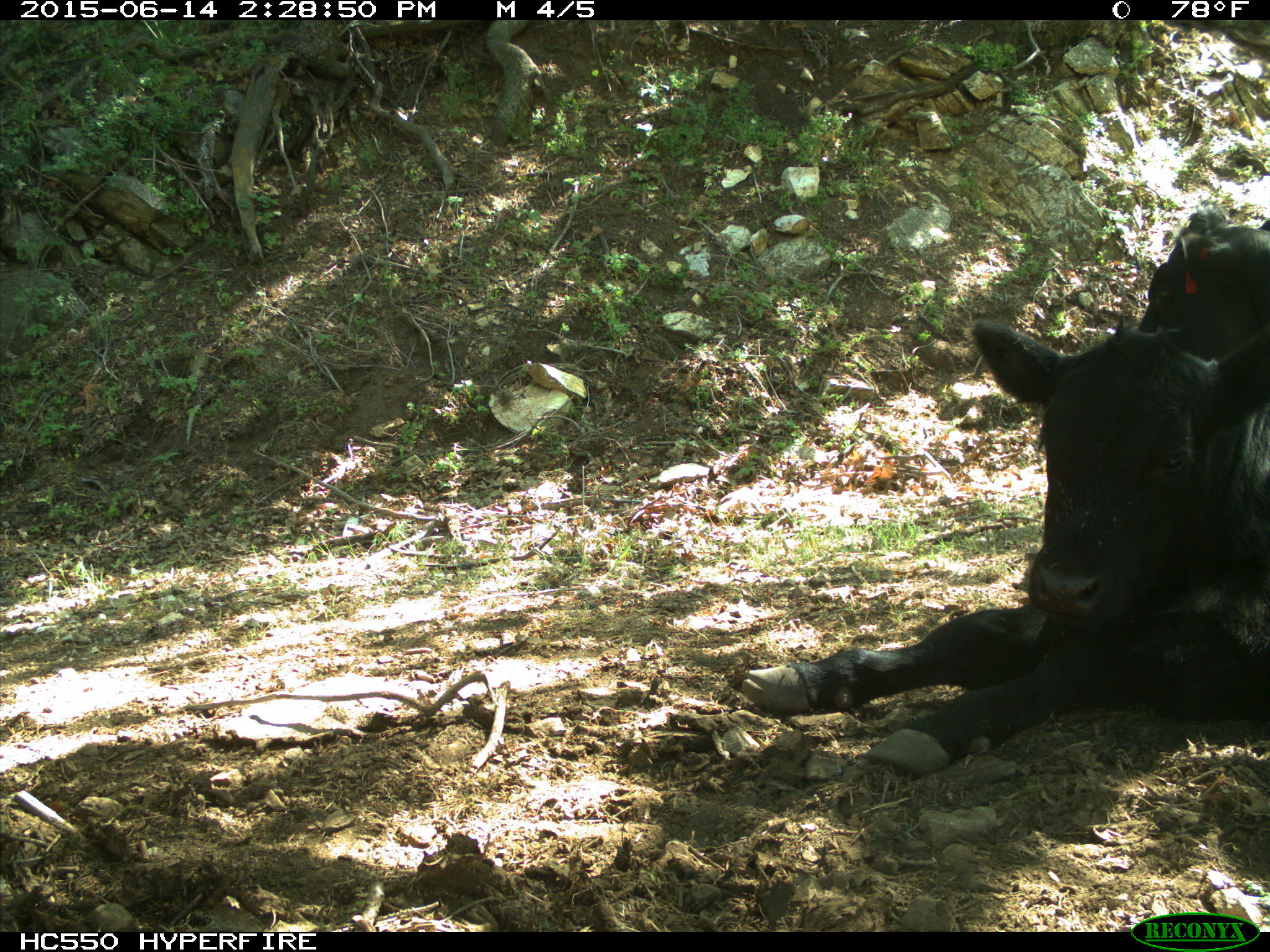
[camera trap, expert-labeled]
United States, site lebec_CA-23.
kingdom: Animalia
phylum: Chordata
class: Mammalia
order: Artiodactyla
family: Bovidae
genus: Bos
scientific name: Bos taurus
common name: domestic cow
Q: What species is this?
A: Bos taurus (domestic cow).